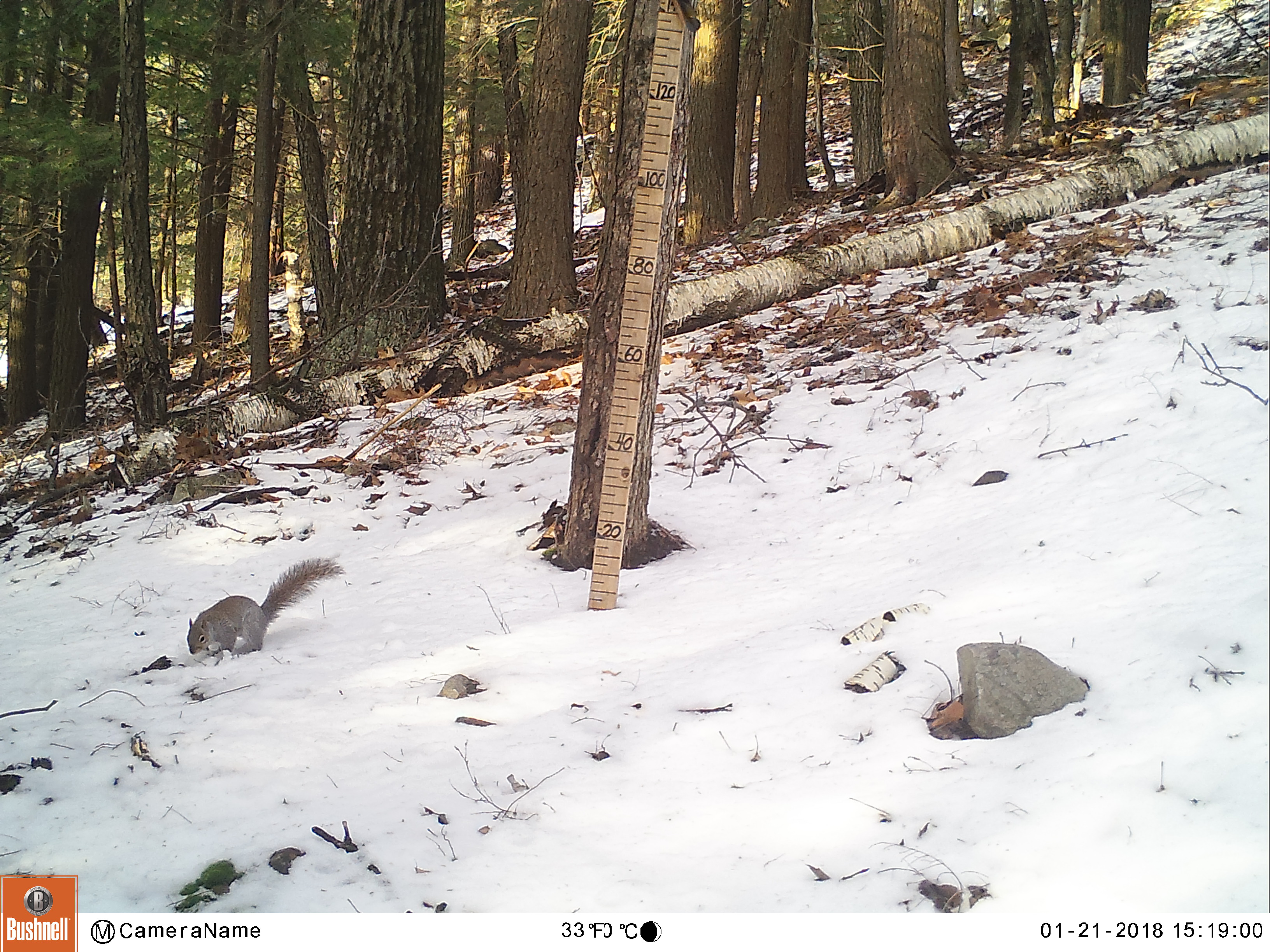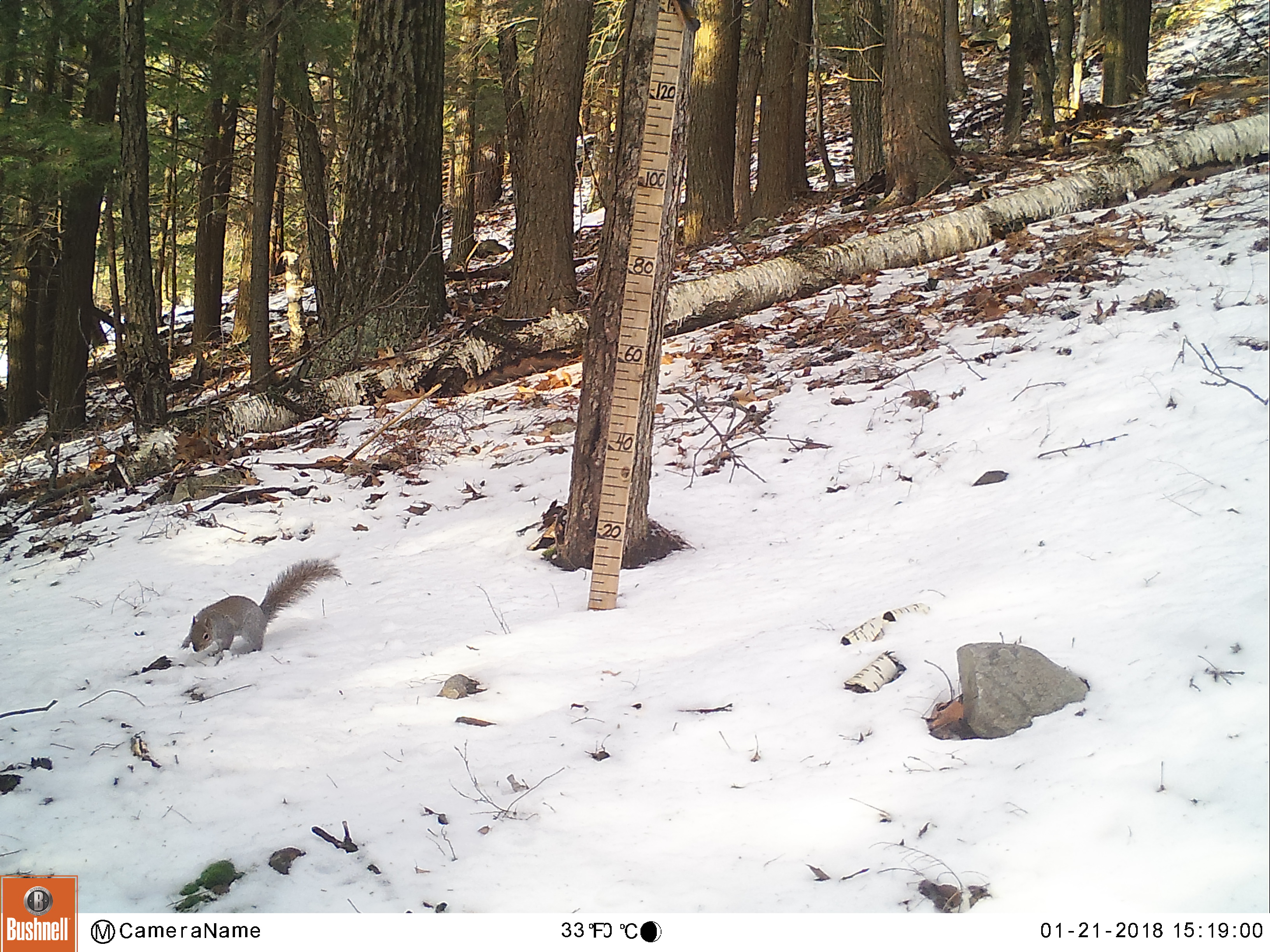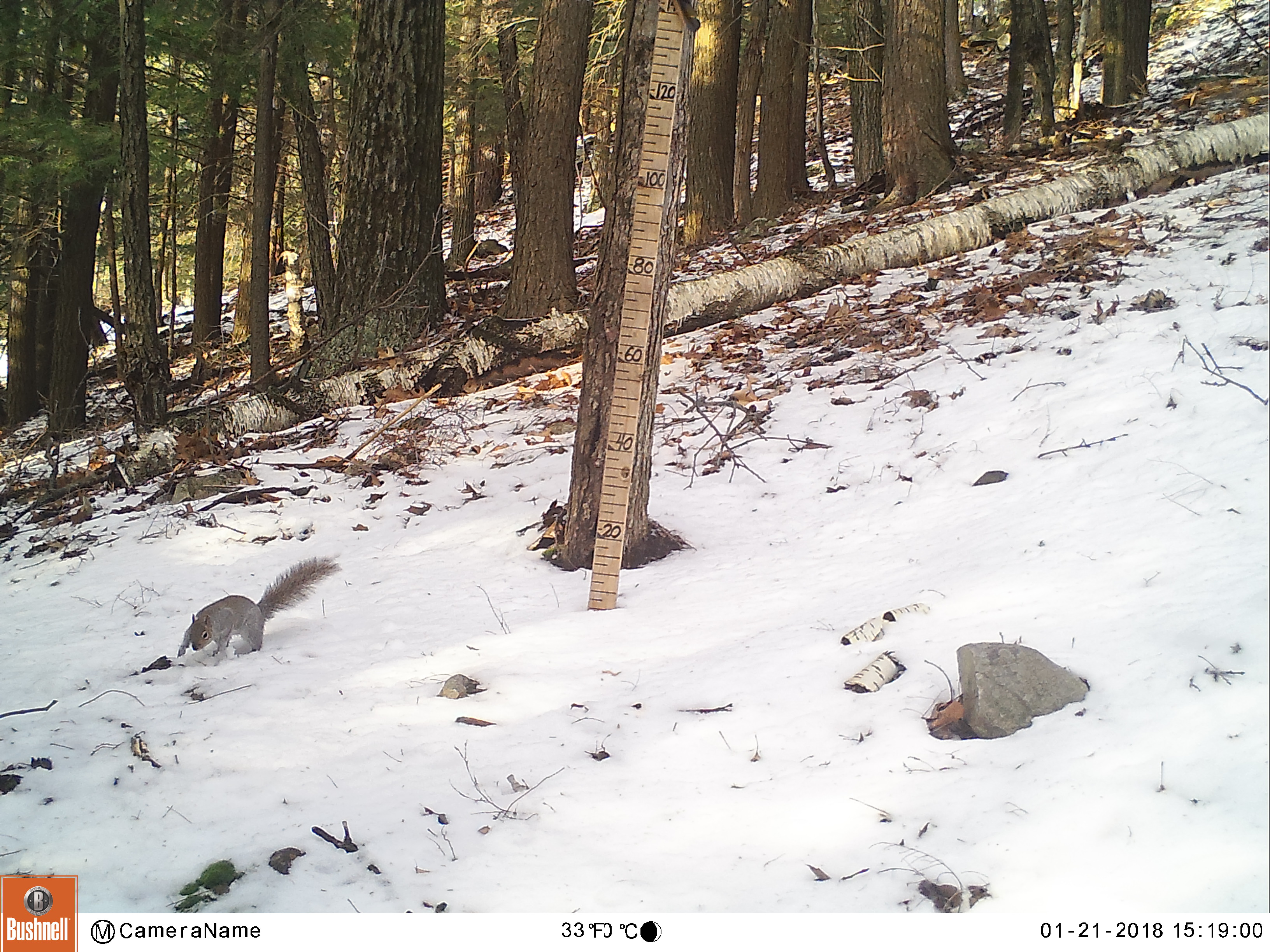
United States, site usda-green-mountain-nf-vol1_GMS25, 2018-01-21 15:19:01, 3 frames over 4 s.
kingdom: Animalia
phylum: Chordata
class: Mammalia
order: Rodentia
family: Sciuridae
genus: Sciurus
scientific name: Sciurus carolinensis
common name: gray squirrel